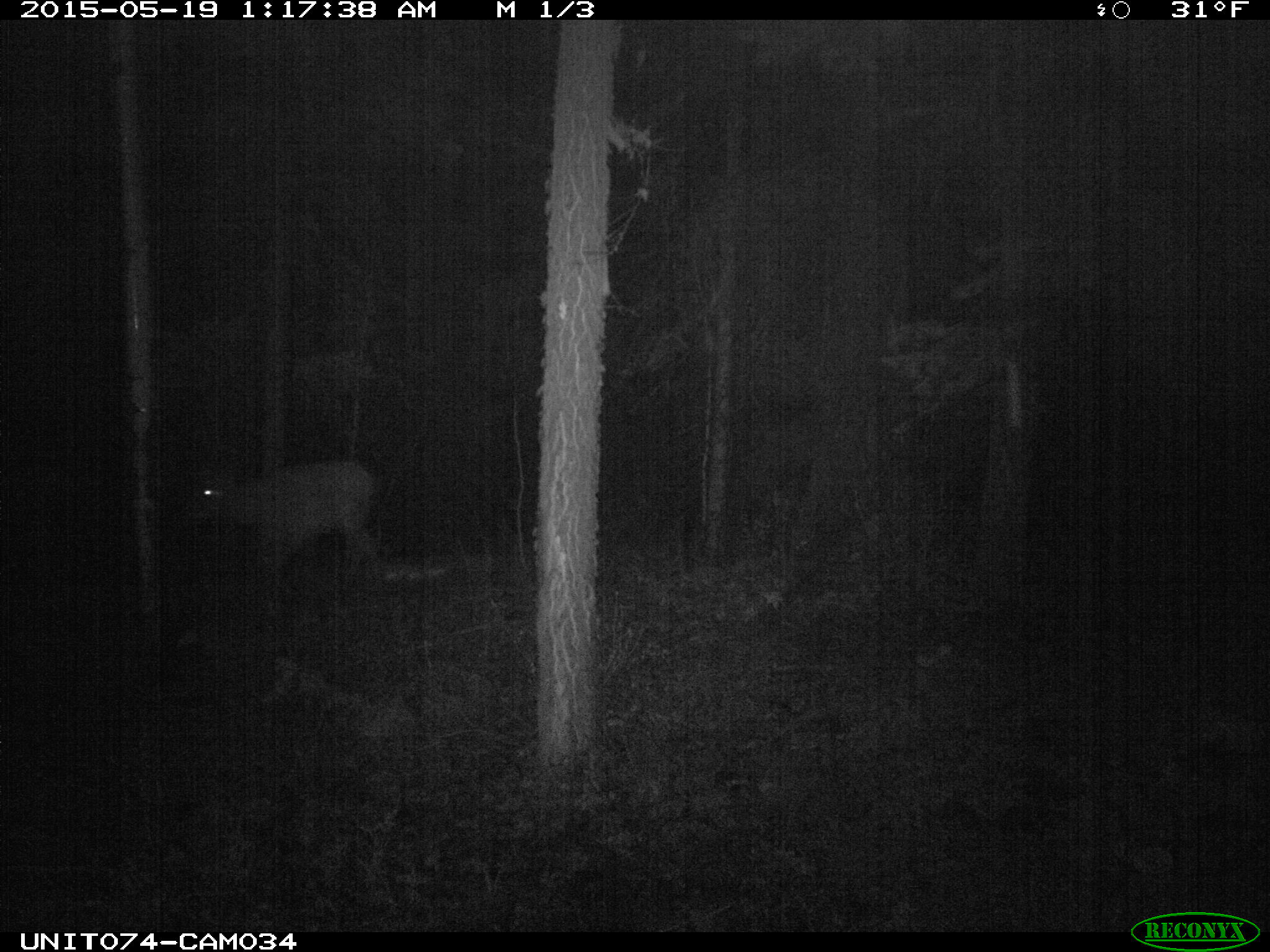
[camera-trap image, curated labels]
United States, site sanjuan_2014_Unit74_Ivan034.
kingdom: Animalia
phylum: Chordata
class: Mammalia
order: Artiodactyla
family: Cervidae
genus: Cervus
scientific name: Cervus elaphus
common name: red deer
Cervus elaphus (red deer).